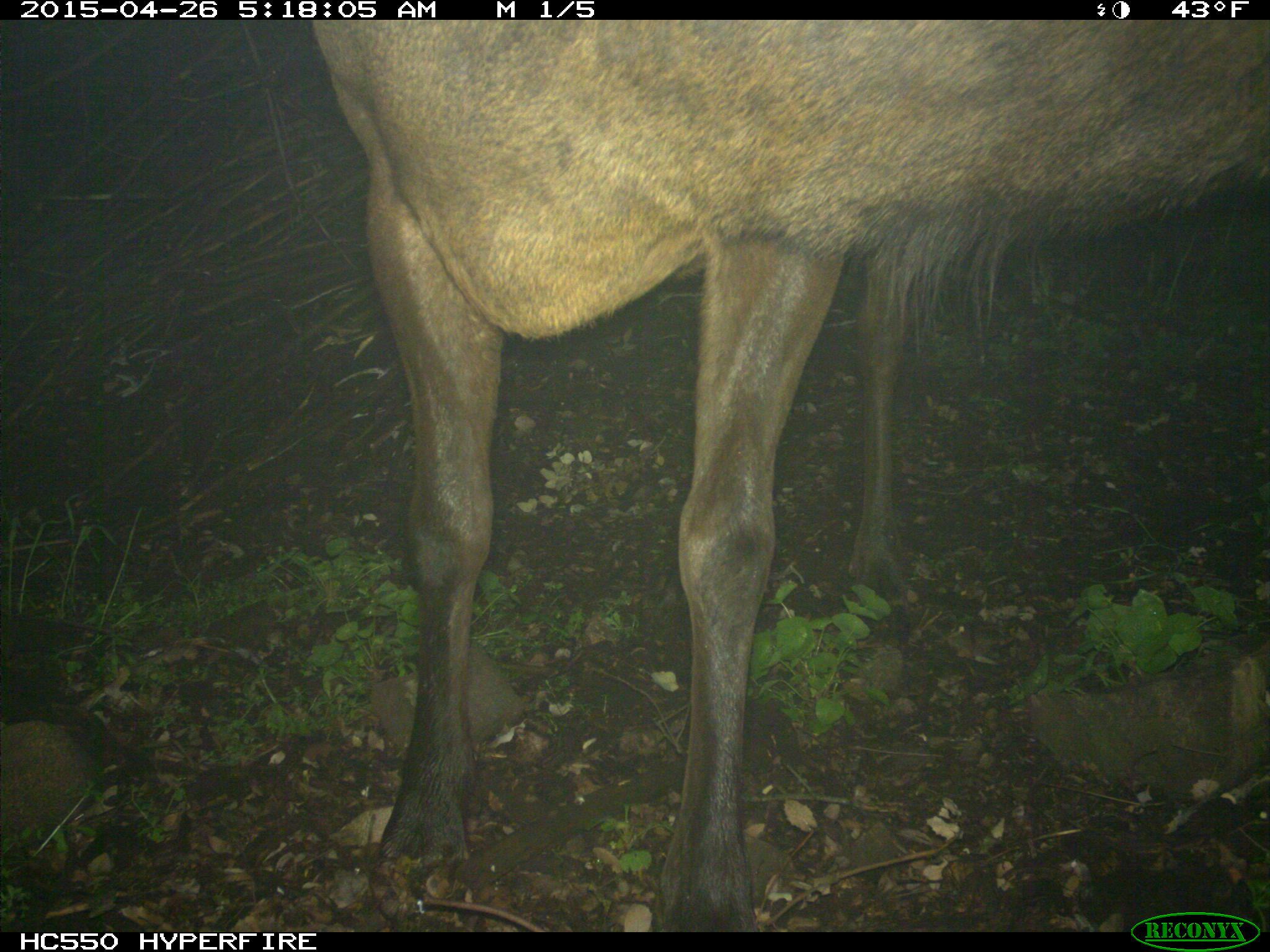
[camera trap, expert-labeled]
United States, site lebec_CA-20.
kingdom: Animalia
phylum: Chordata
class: Mammalia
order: Artiodactyla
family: Cervidae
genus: Cervus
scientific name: Cervus canadensis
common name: elk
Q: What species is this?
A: Cervus canadensis (elk).